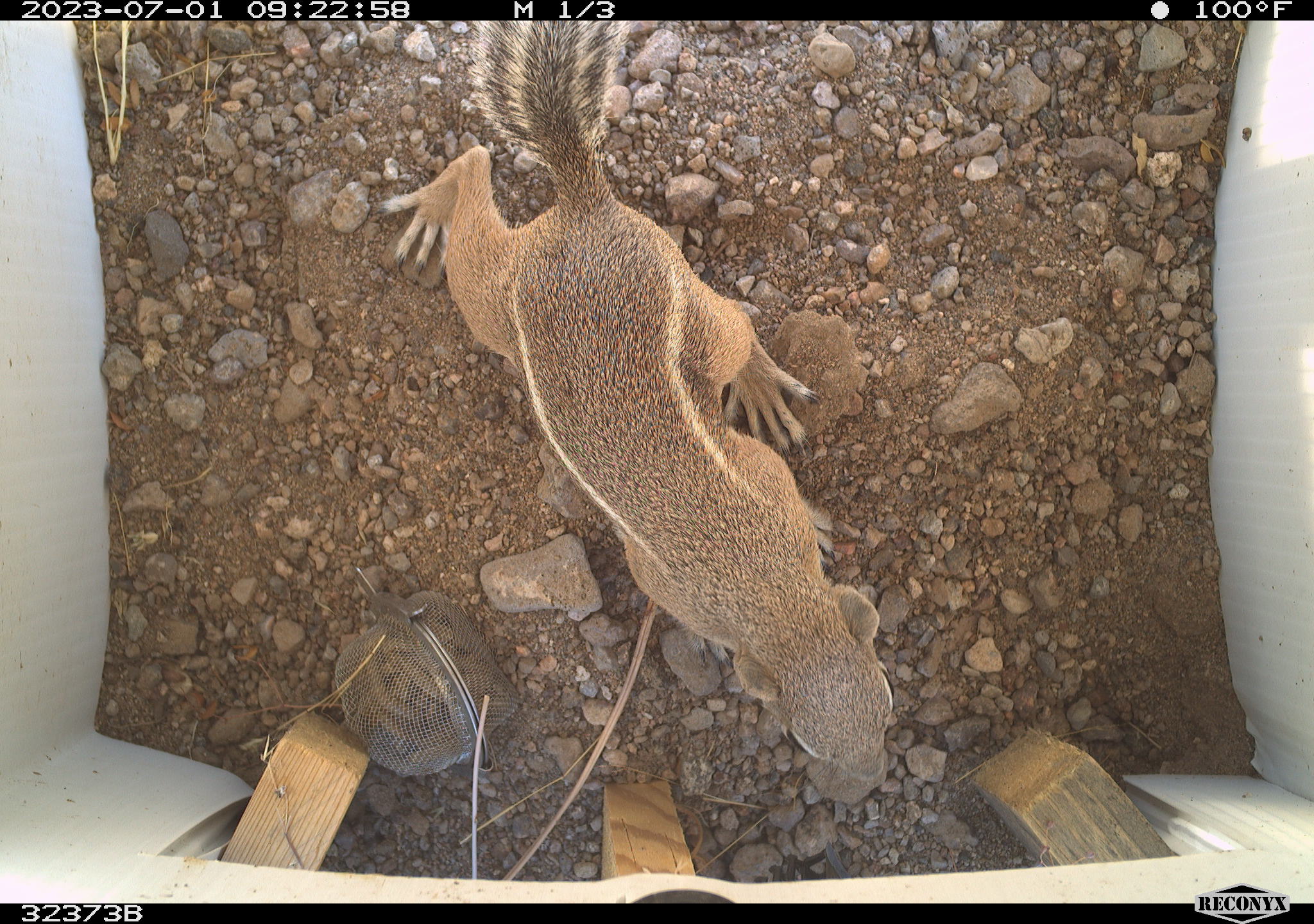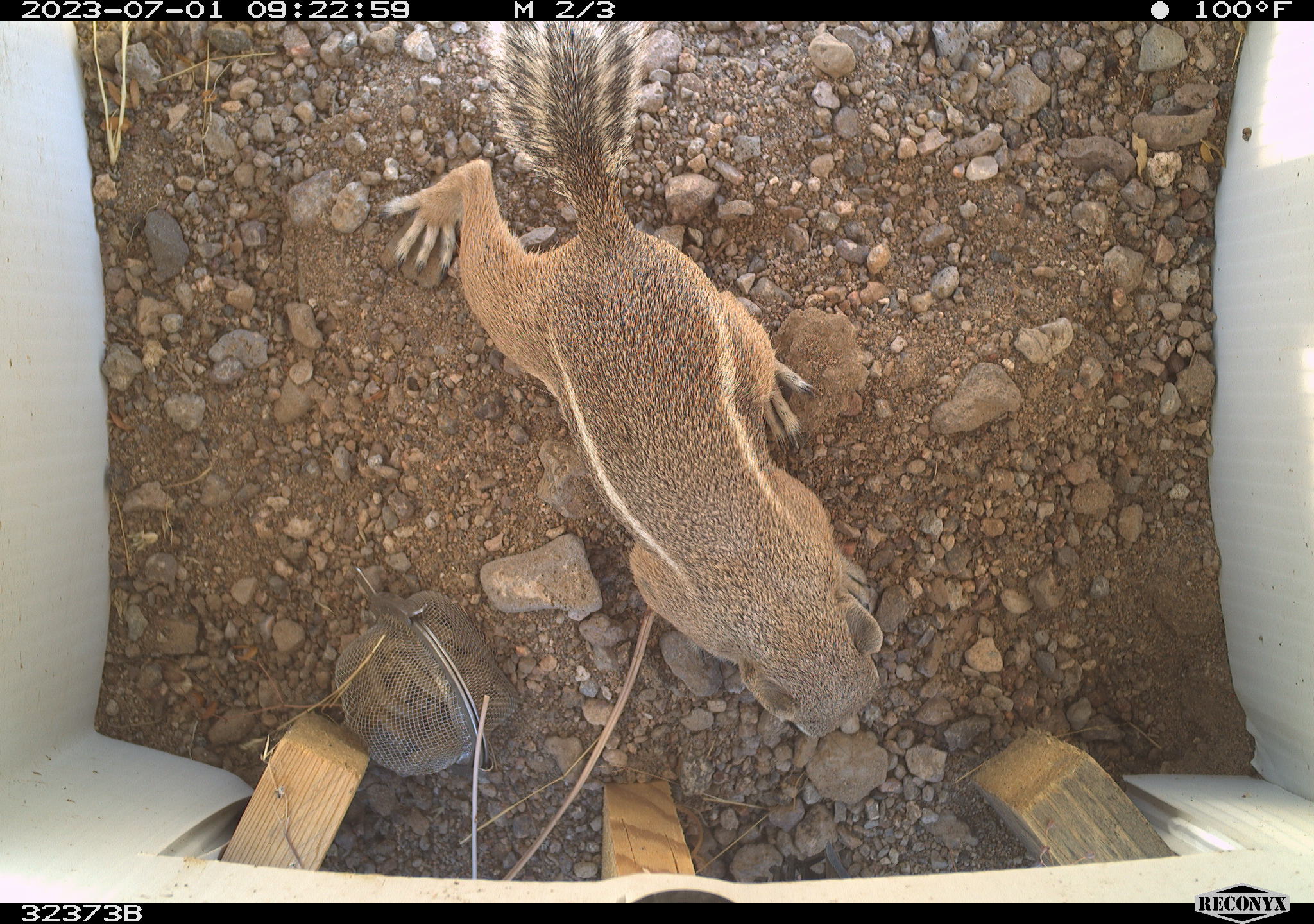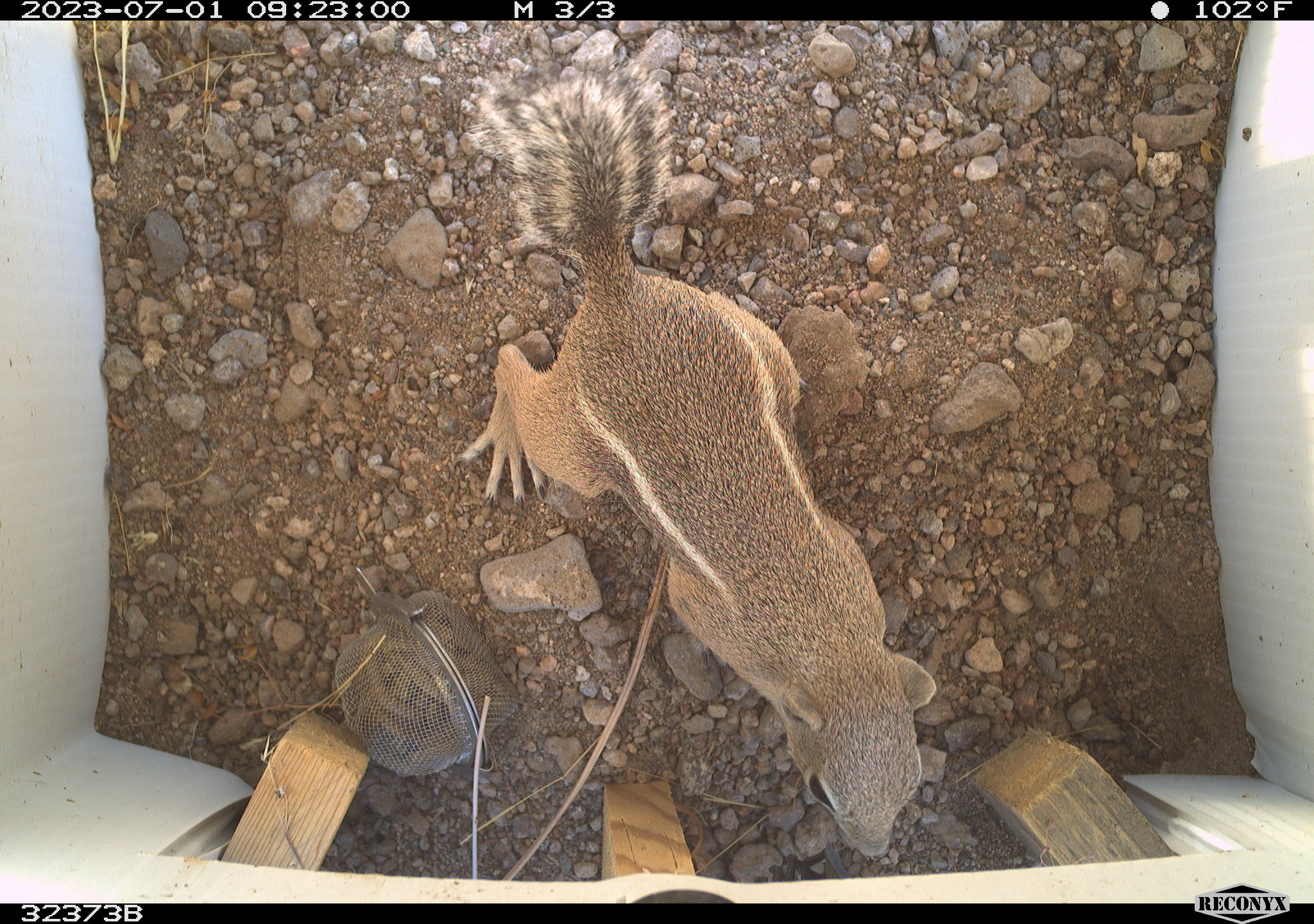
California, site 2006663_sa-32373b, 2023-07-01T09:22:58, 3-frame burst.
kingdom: Animalia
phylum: Chordata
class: Mammalia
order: Rodentia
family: Sciuridae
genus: Ammospermophilus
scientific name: Ammospermophilus leucurus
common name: white-tailed antelope squirrel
White-tailed antelope squirrel (Ammospermophilus leucurus).